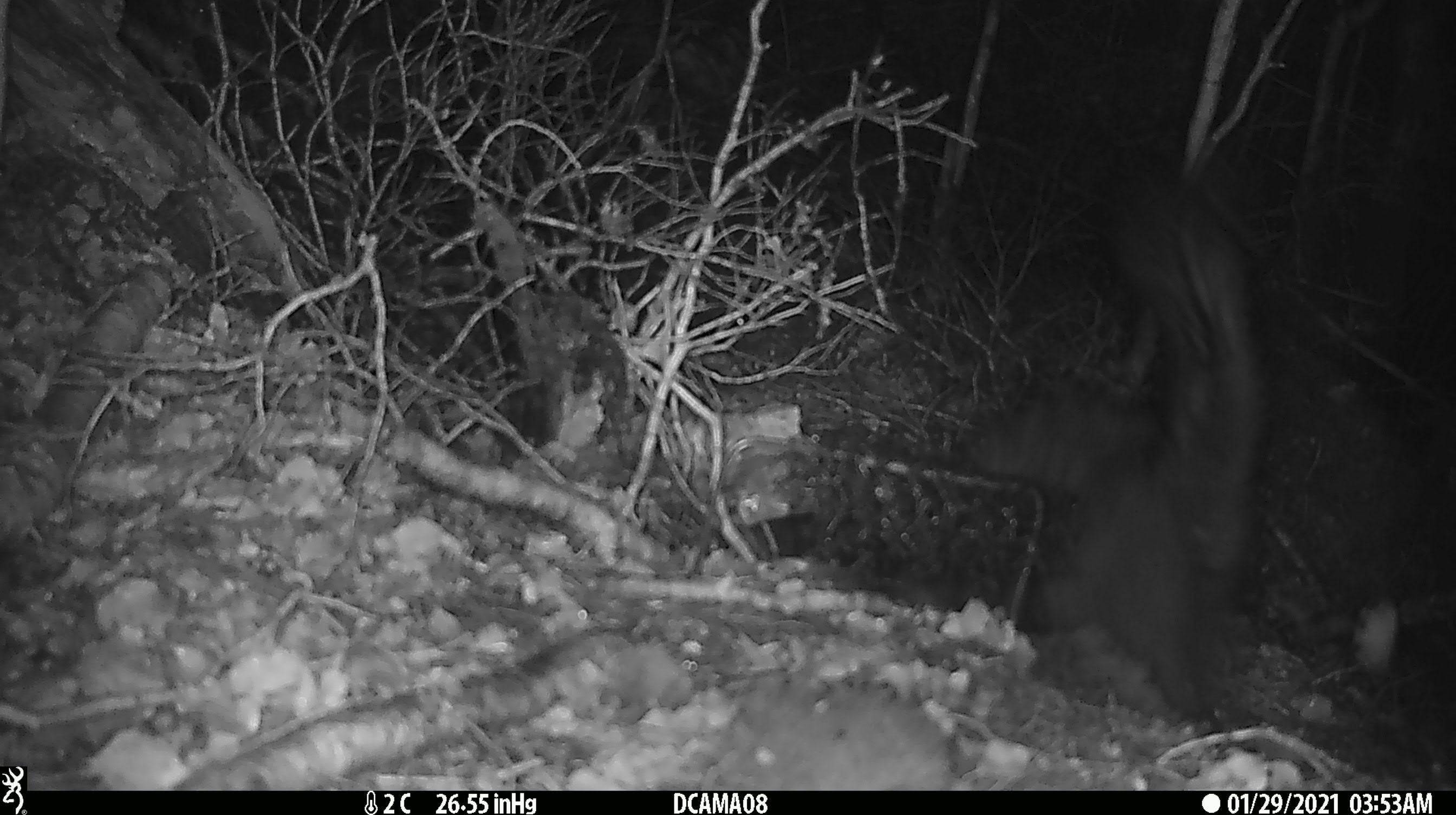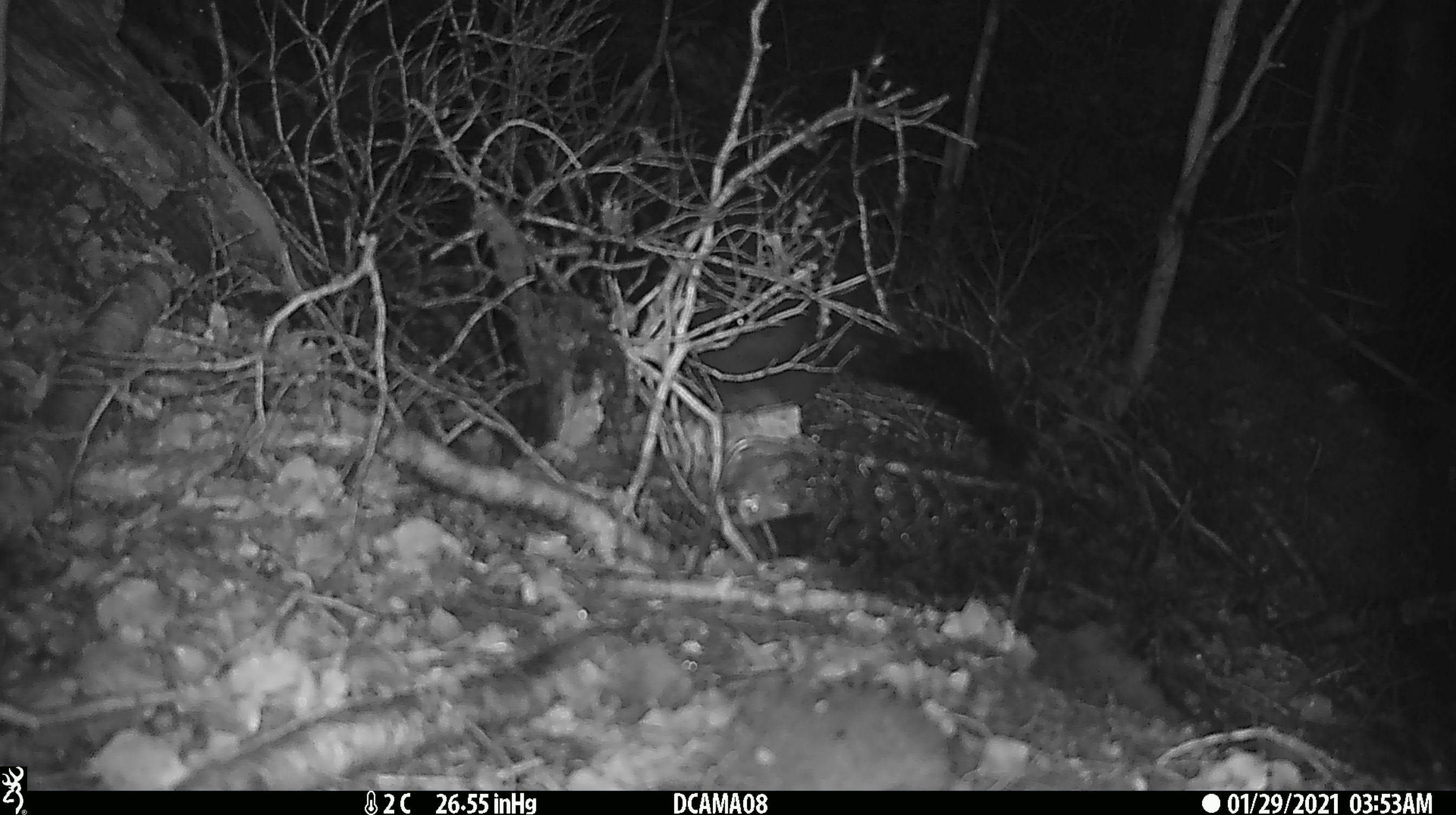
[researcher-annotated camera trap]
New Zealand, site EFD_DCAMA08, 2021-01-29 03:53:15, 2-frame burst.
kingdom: Animalia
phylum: Chordata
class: Mammalia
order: Diprotodontia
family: Phalangeridae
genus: Trichosurus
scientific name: Trichosurus vulpecula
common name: common brushtail possum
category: possum